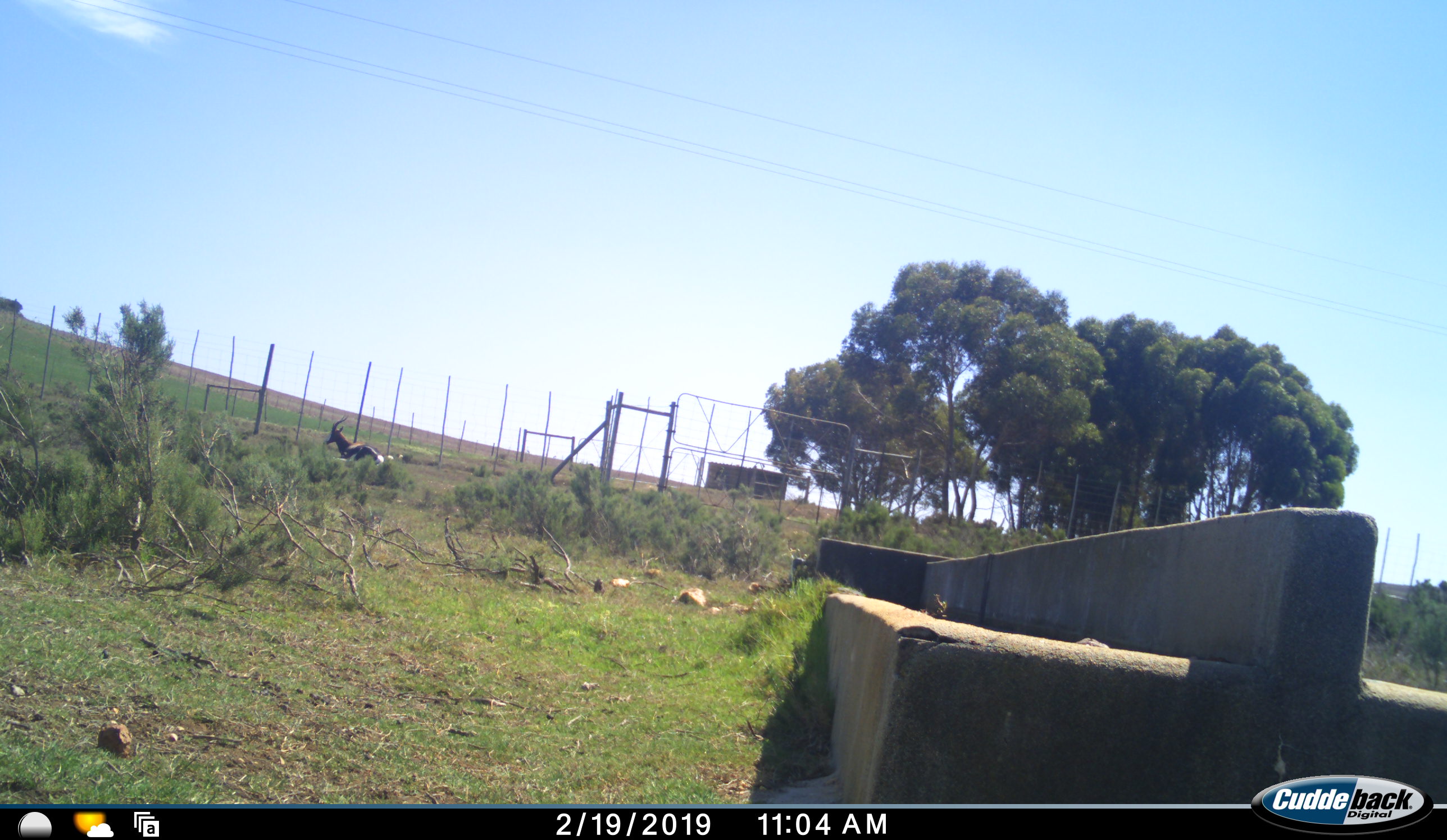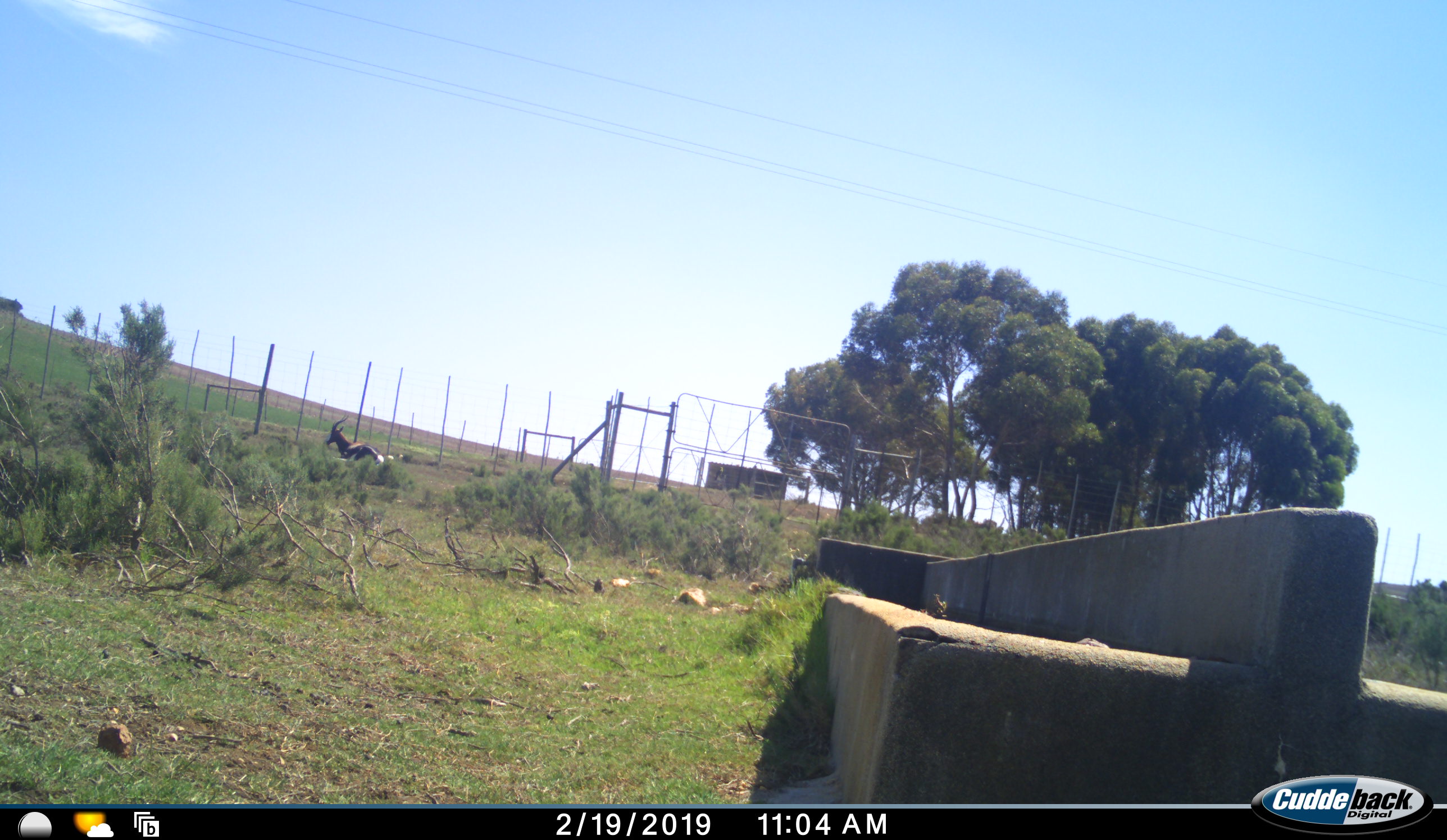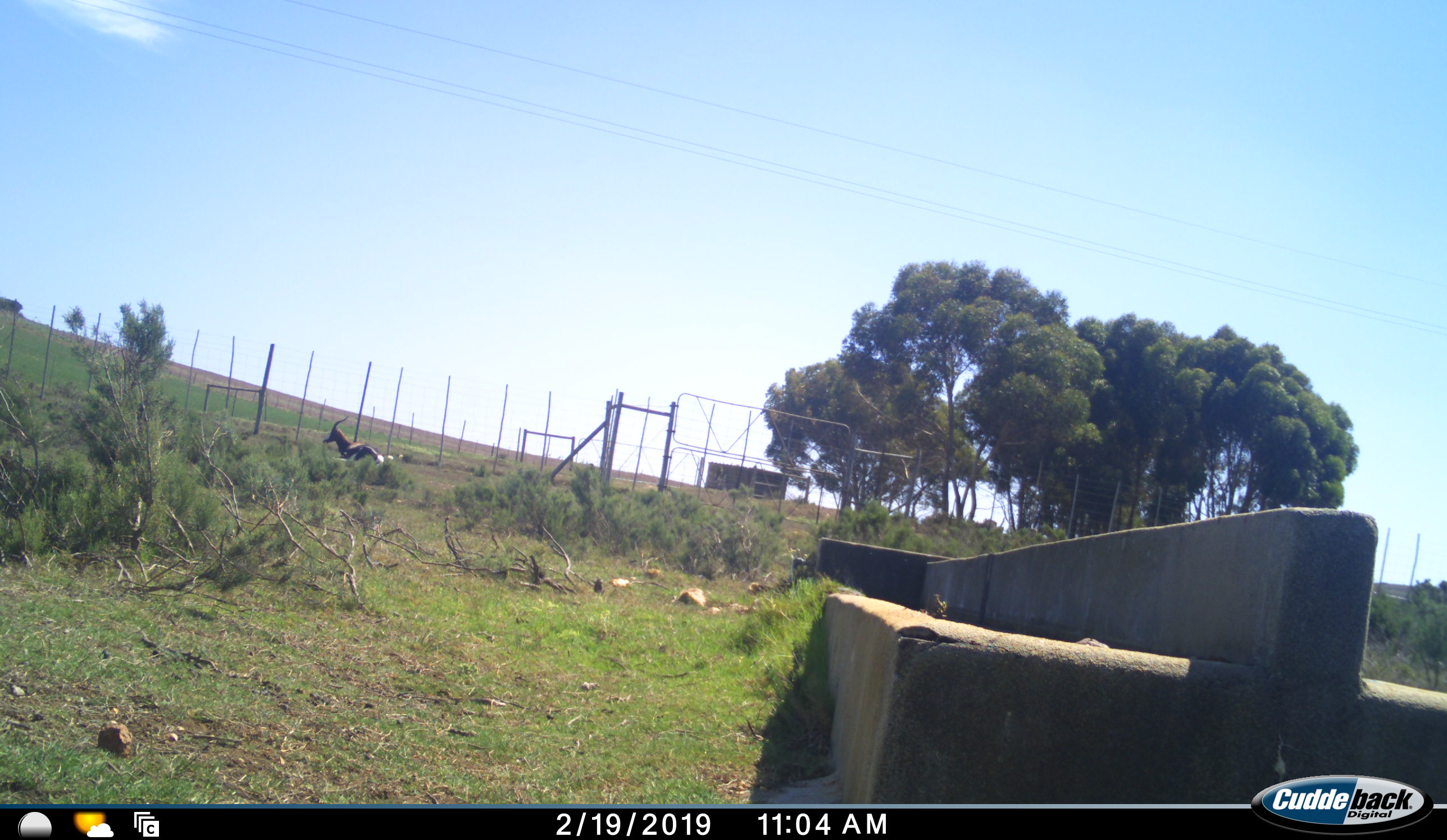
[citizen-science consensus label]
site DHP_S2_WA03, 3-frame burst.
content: unidentified animal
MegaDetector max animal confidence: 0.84